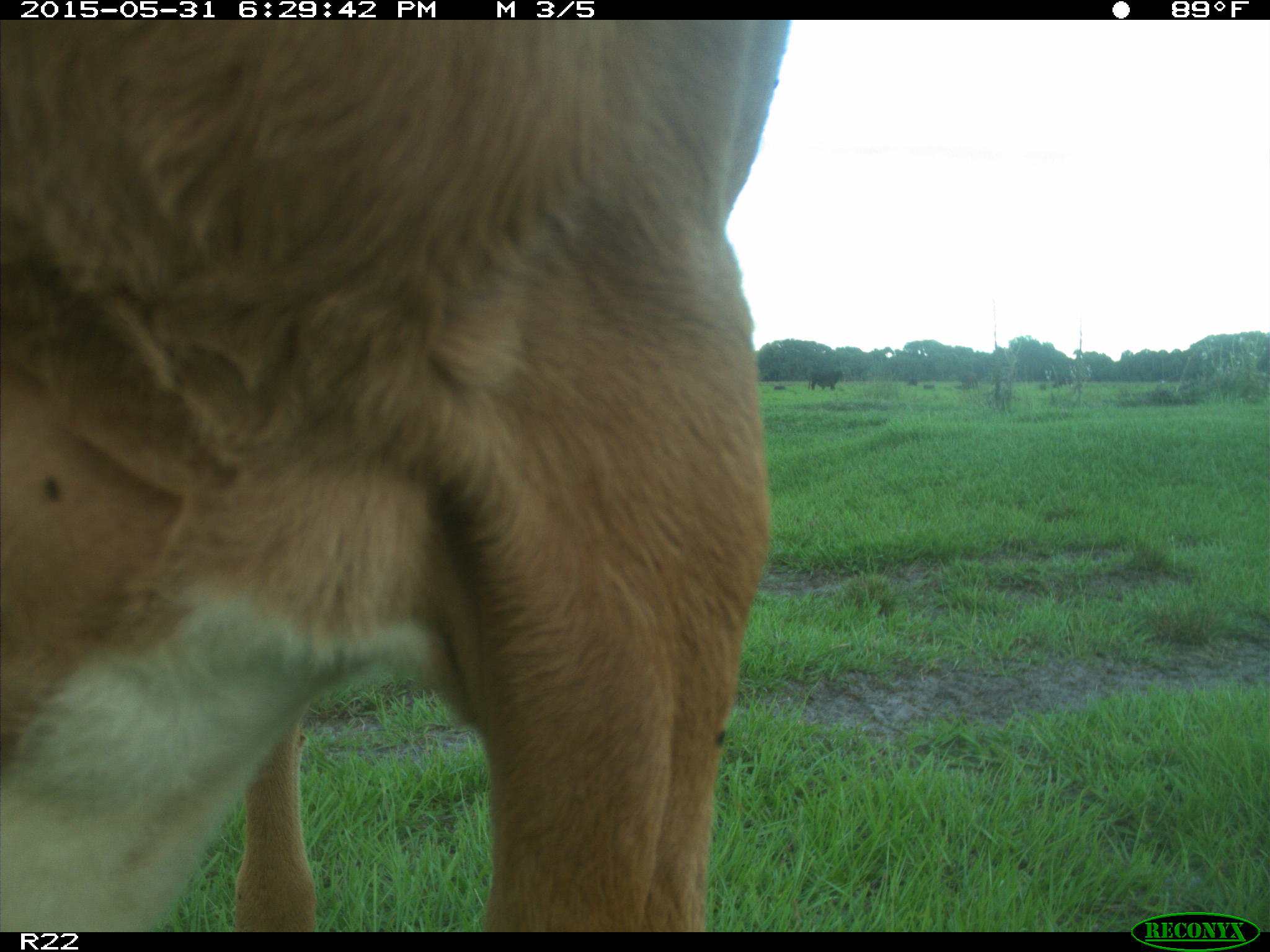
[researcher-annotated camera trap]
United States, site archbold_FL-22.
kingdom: Animalia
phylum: Chordata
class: Mammalia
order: Artiodactyla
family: Bovidae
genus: Bos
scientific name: Bos taurus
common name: domestic cow